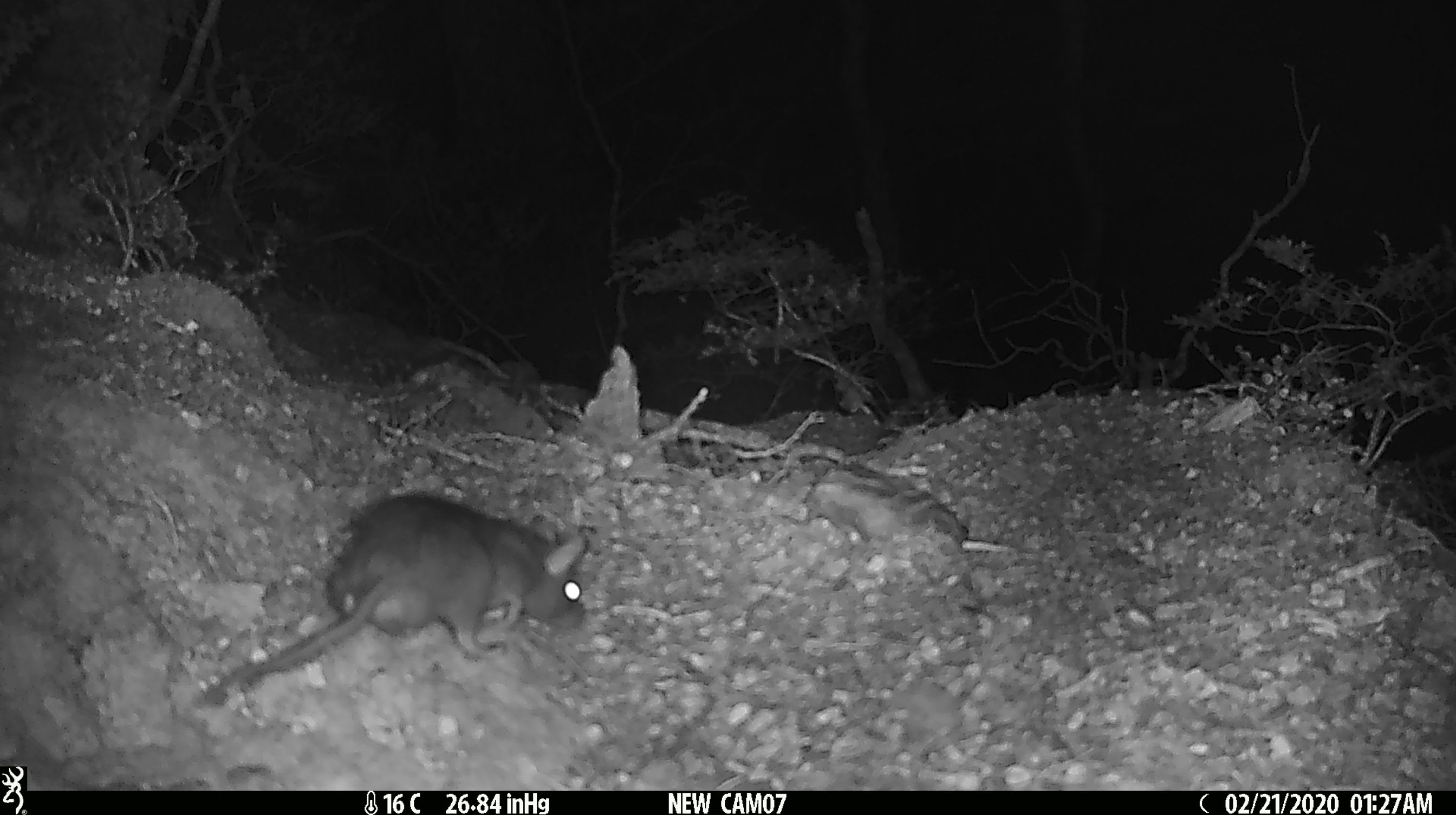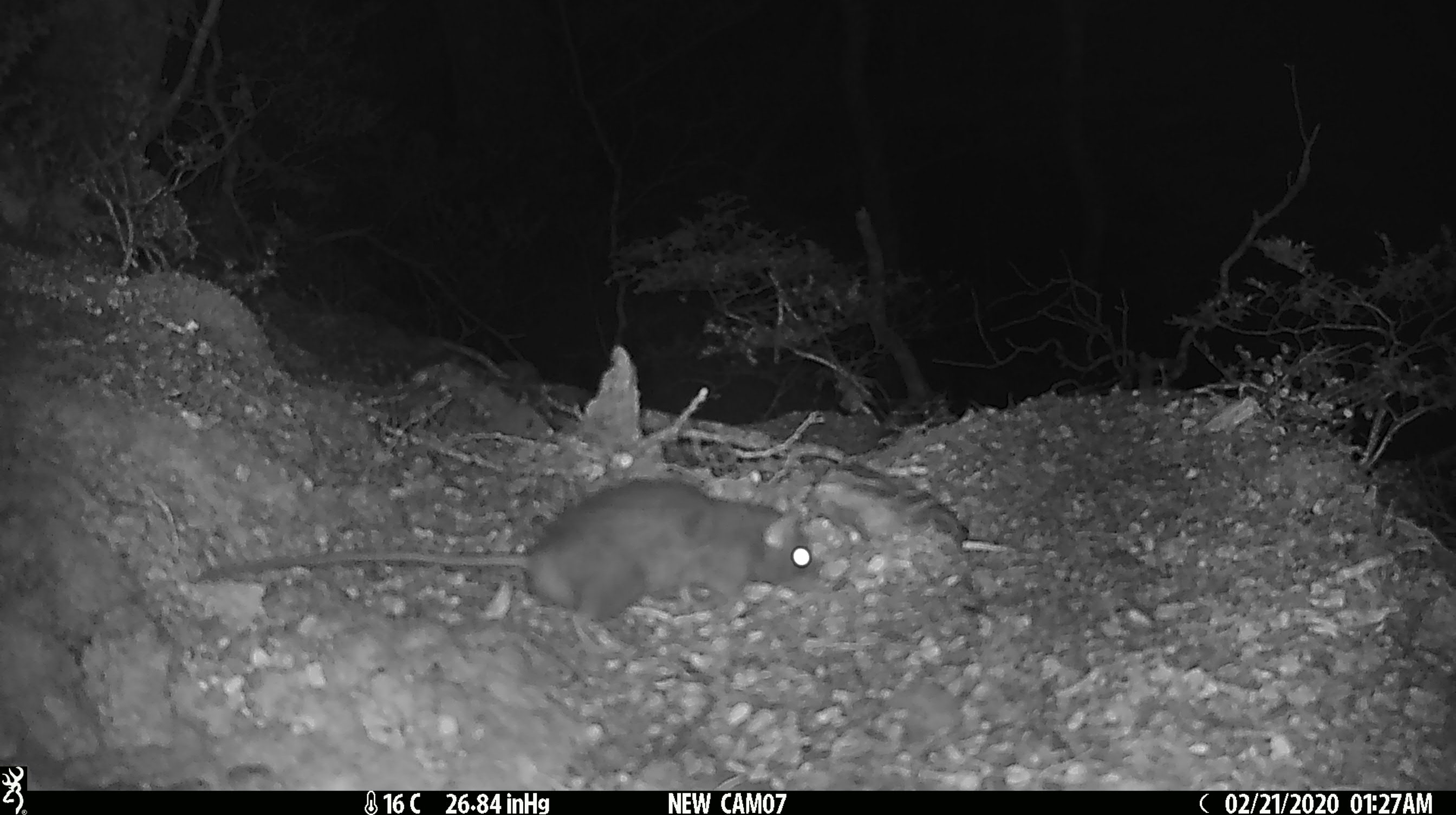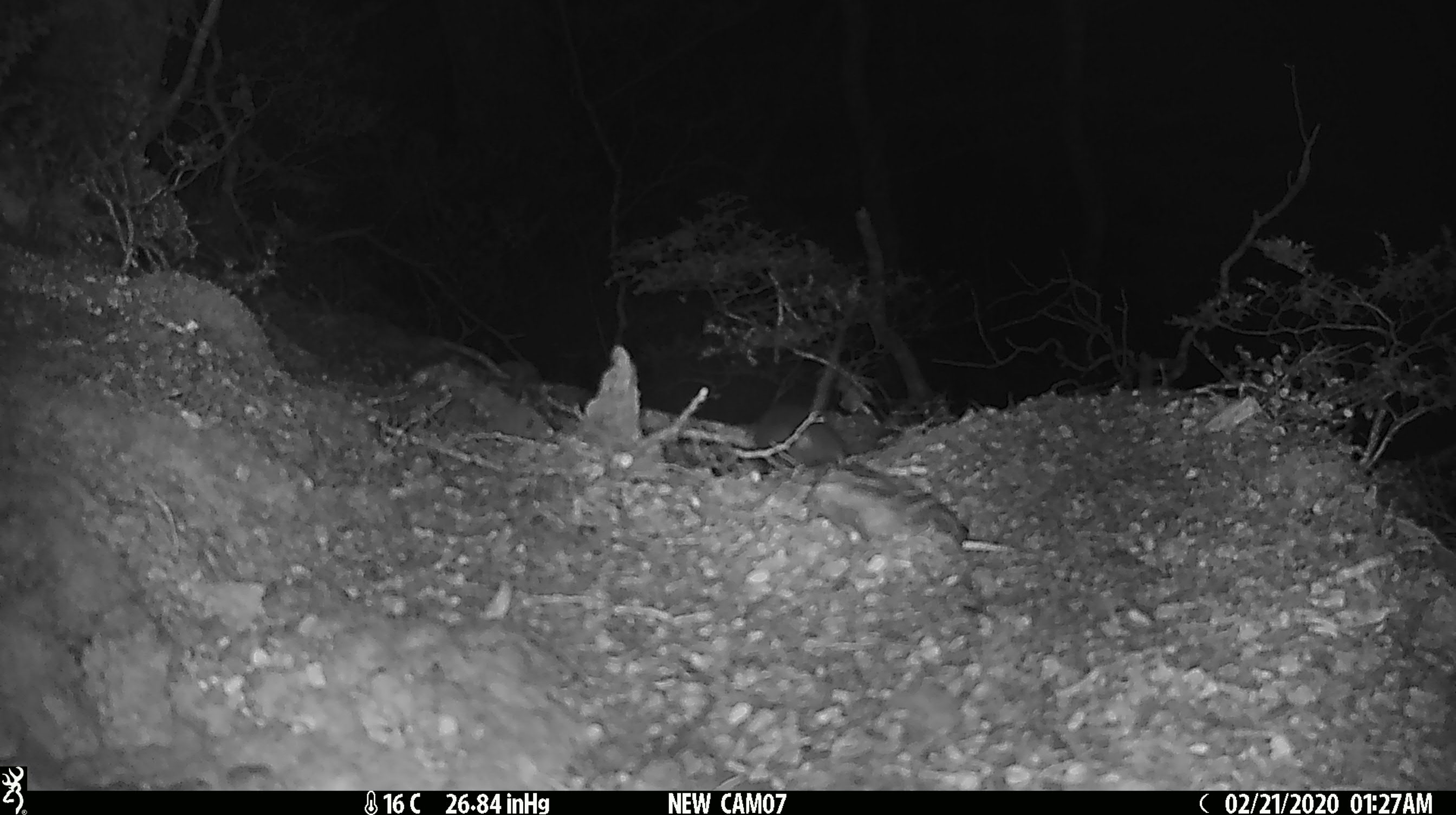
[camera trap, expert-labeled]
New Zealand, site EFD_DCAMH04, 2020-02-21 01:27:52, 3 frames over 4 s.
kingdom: Animalia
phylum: Chordata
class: Mammalia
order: Rodentia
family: Muridae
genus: Rattus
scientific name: Rattus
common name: rat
Rat (Rattus).